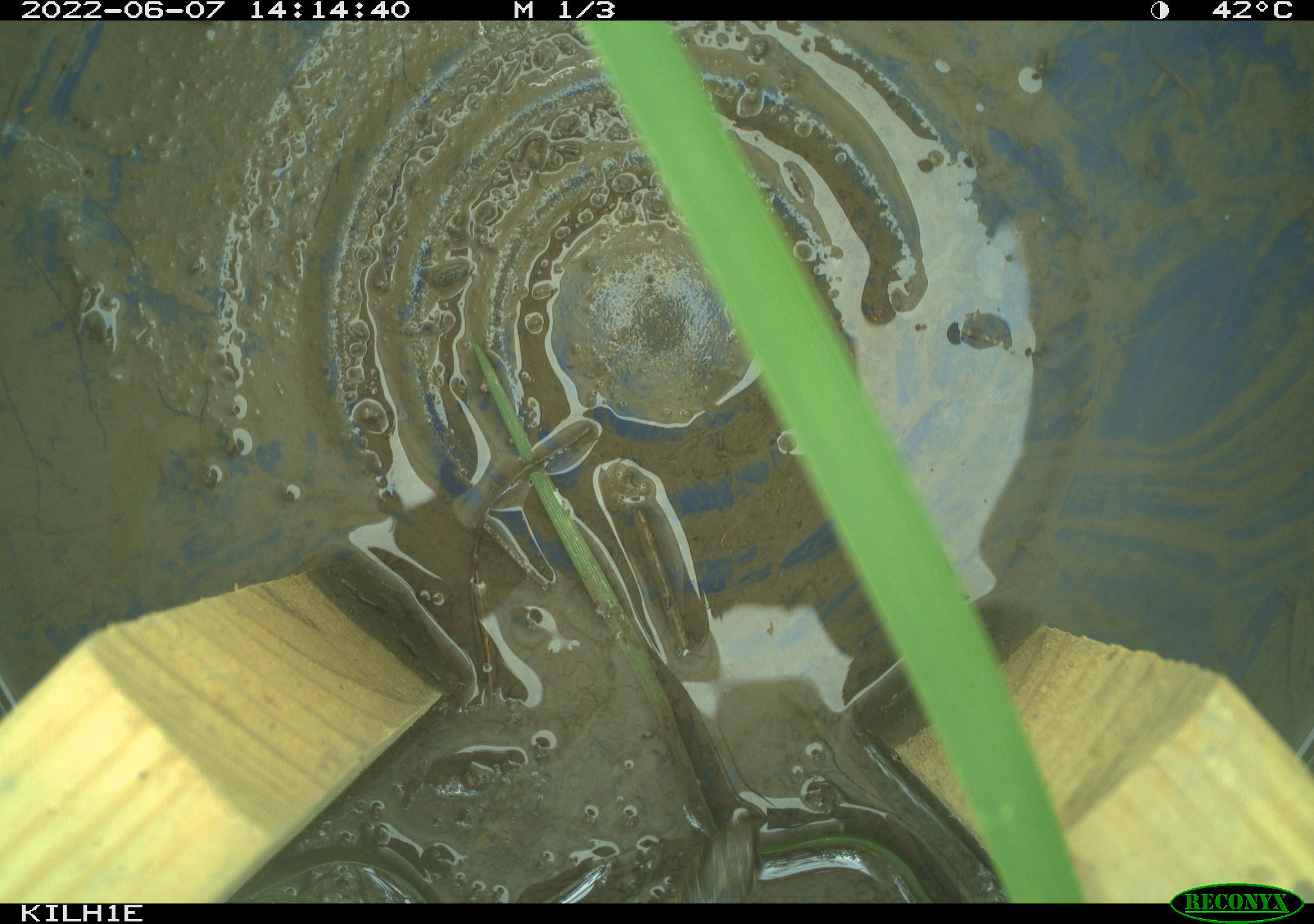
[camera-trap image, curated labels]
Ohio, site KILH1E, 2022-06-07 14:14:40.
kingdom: Animalia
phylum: Chordata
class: Reptilia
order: Squamata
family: Colubridae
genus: Thamnophis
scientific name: Thamnophis sirtalis sirtalis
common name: eastern gartersnake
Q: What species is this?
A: Eastern gartersnake (Thamnophis sirtalis sirtalis).